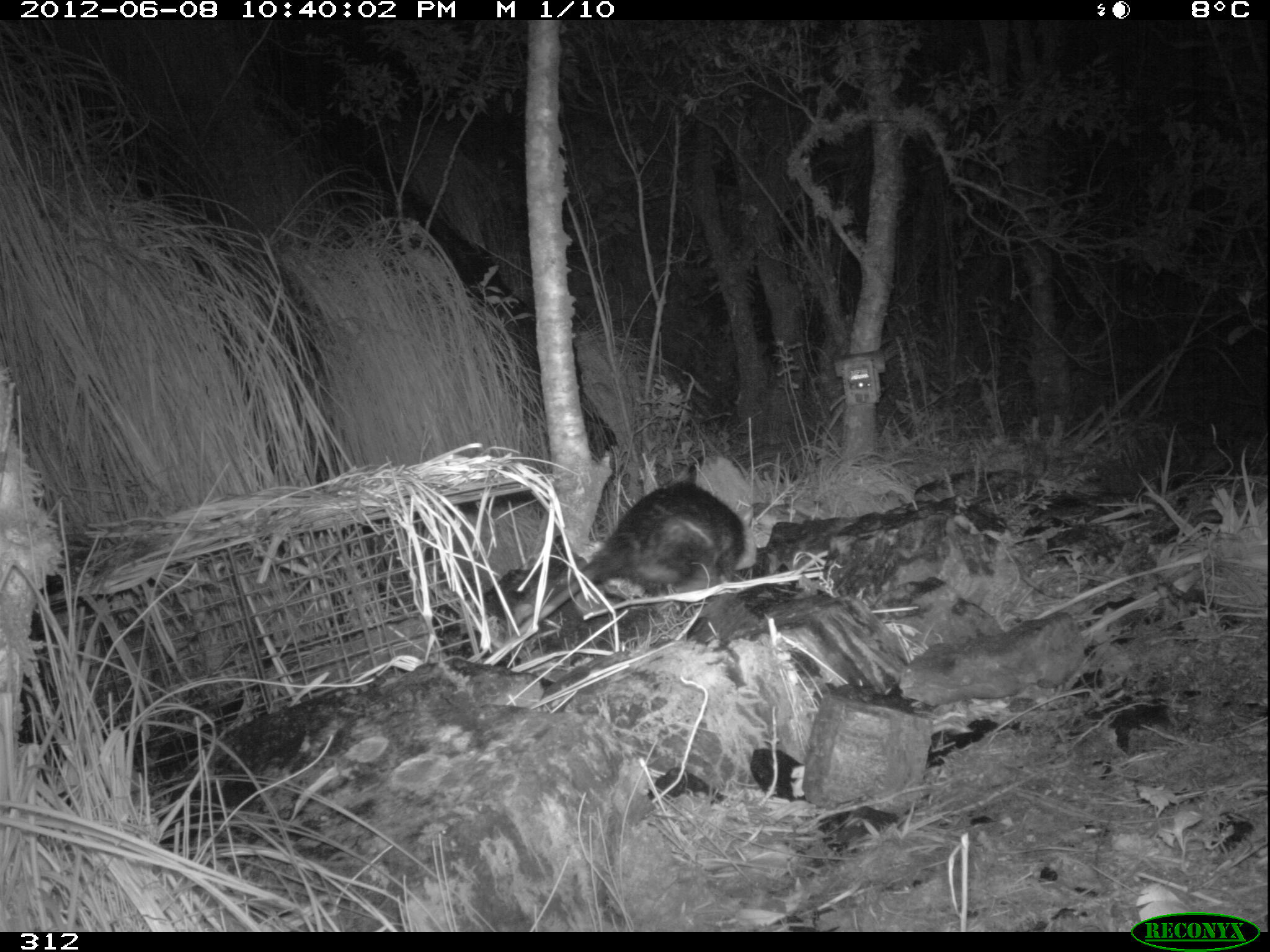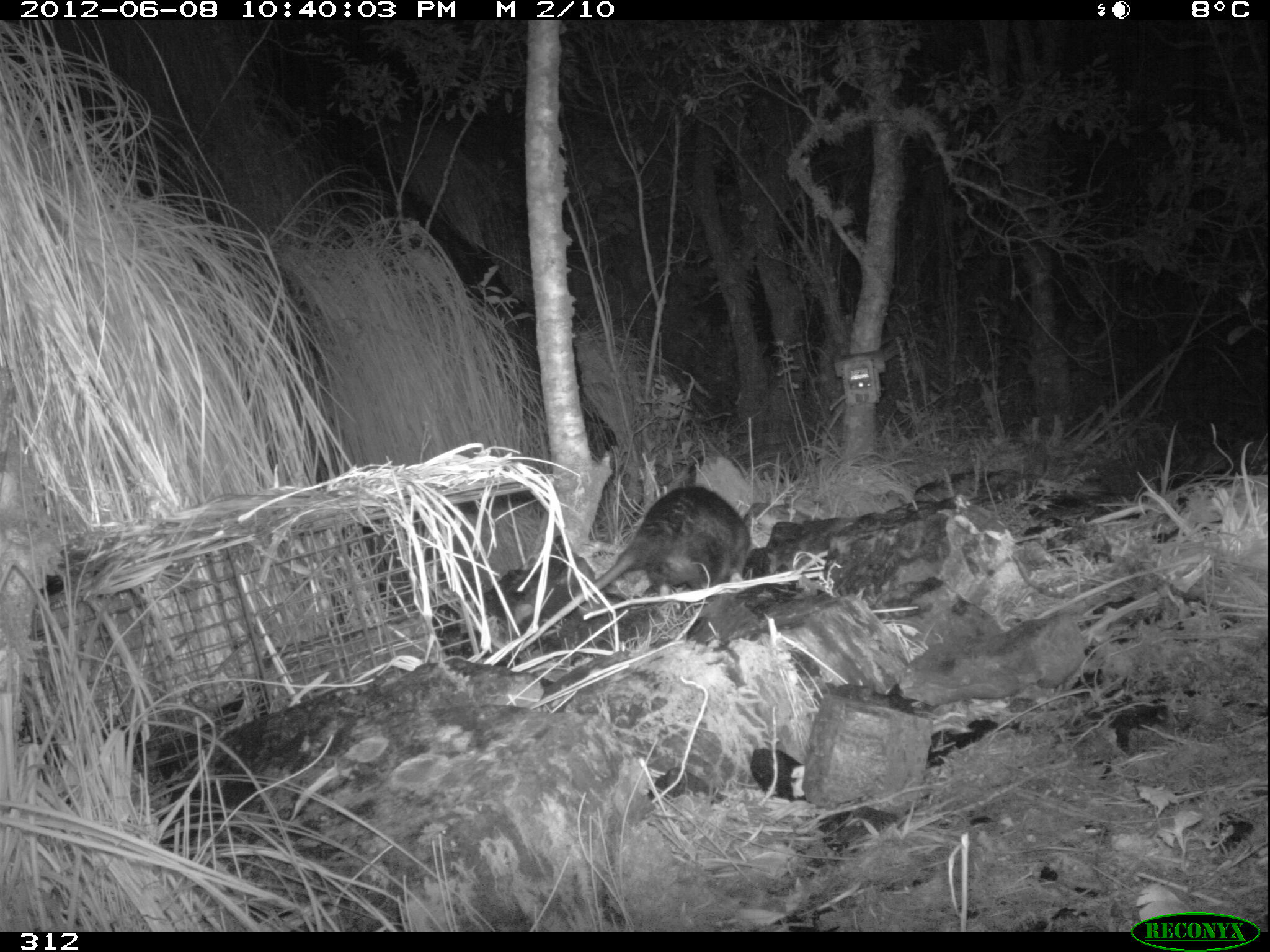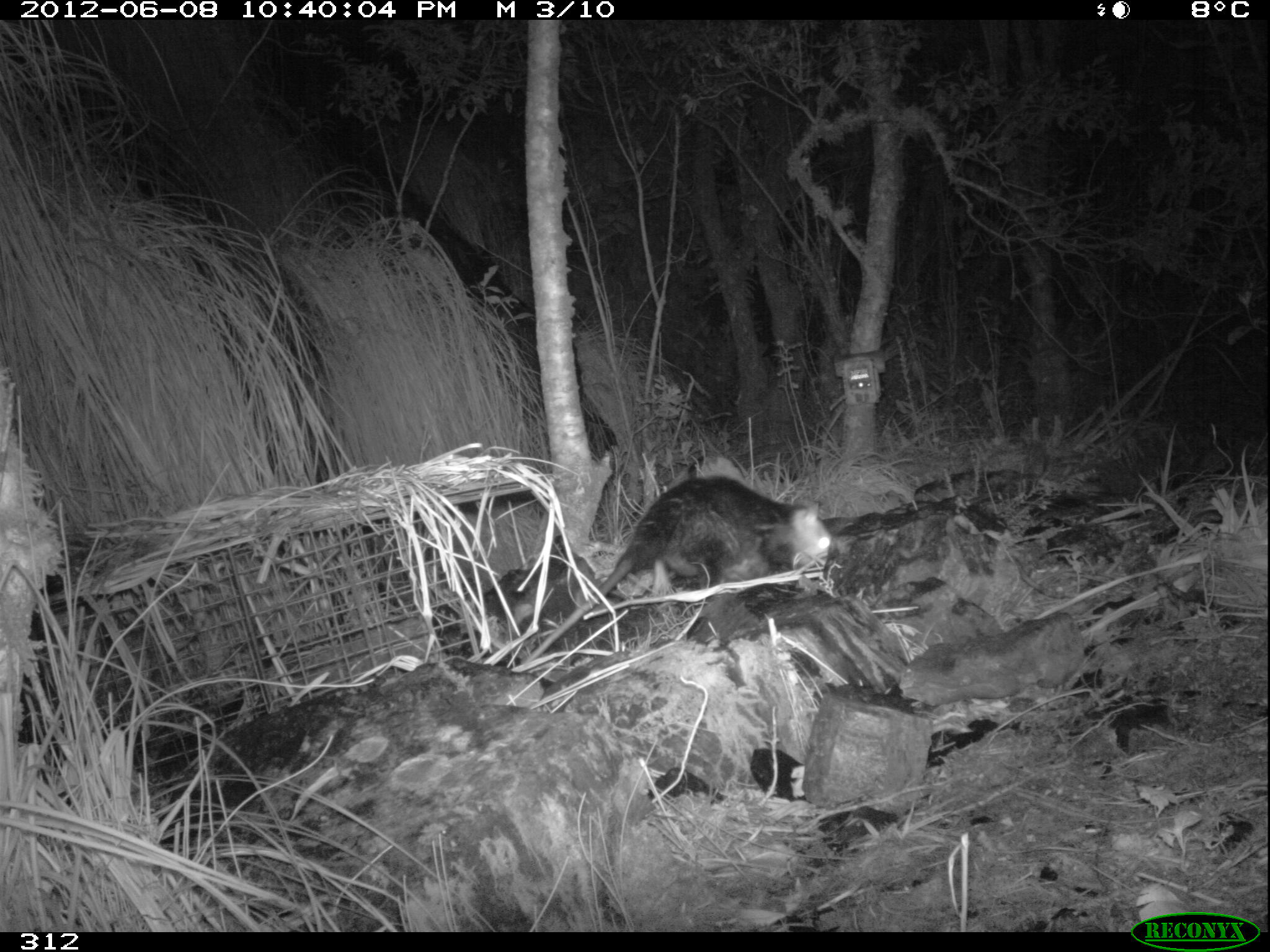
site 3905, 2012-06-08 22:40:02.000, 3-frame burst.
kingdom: Animalia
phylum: Chordata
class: Mammalia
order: Didelphimorphia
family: Didelphidae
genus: Didelphis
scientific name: Didelphis pernigra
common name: andean white-eared opossum